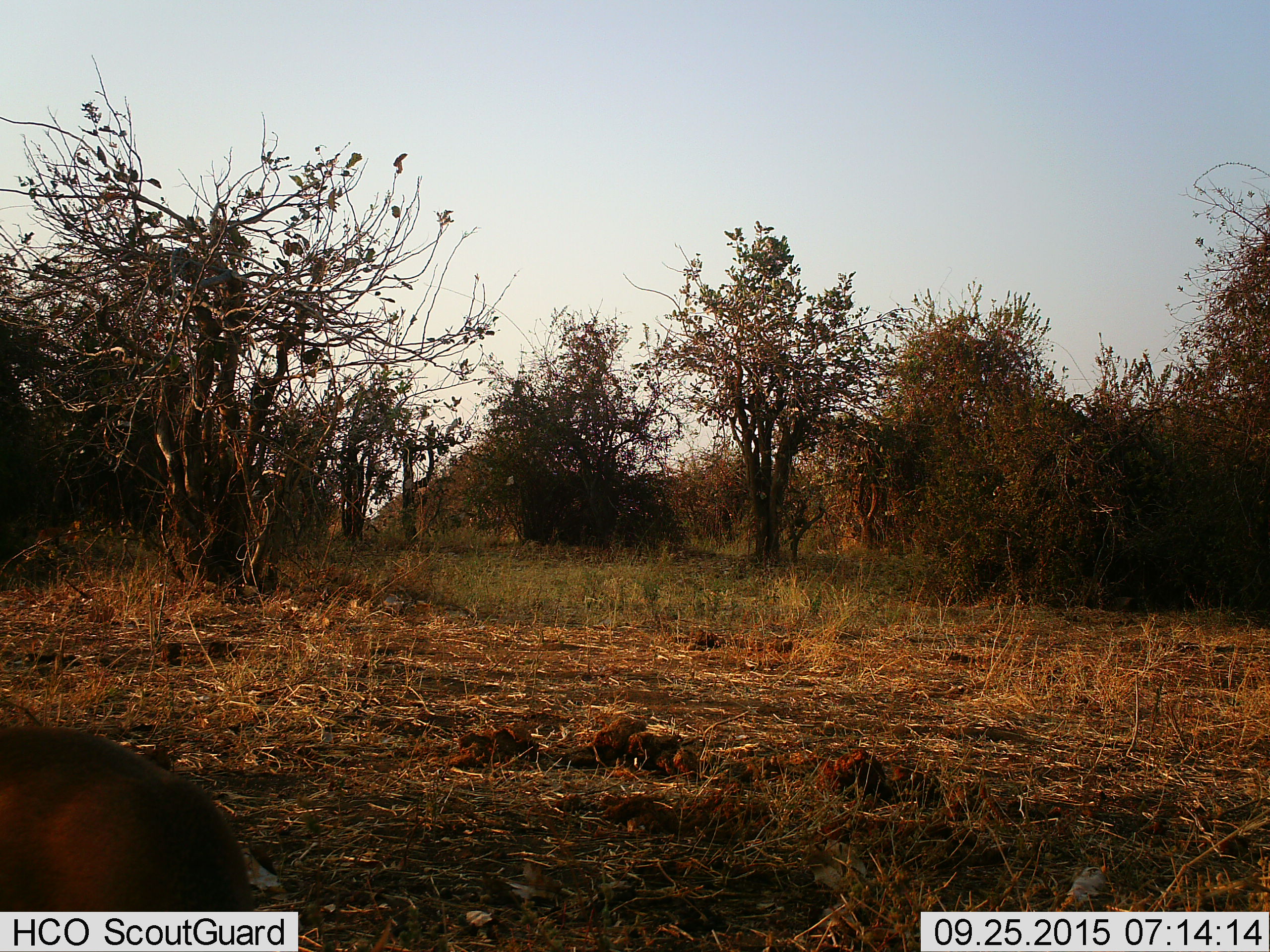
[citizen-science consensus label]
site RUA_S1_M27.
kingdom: Animalia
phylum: Chordata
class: Mammalia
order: Artiodactyla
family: Bovidae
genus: Aepyceros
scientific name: Aepyceros melampus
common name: impala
Impala (Aepyceros melampus), count 1. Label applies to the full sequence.